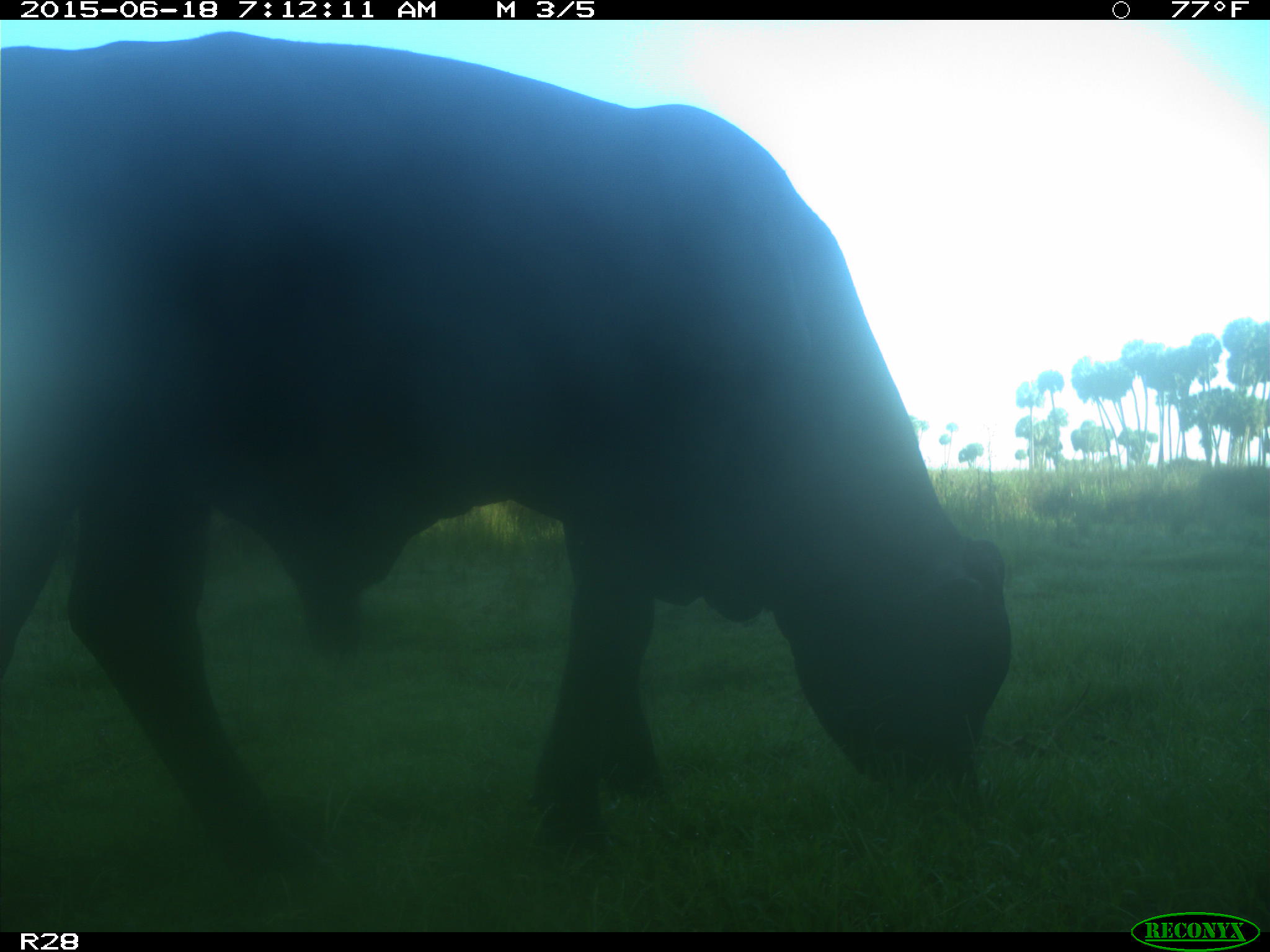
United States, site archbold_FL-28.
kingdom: Animalia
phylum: Chordata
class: Mammalia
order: Artiodactyla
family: Bovidae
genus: Bos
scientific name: Bos taurus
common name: domestic cow